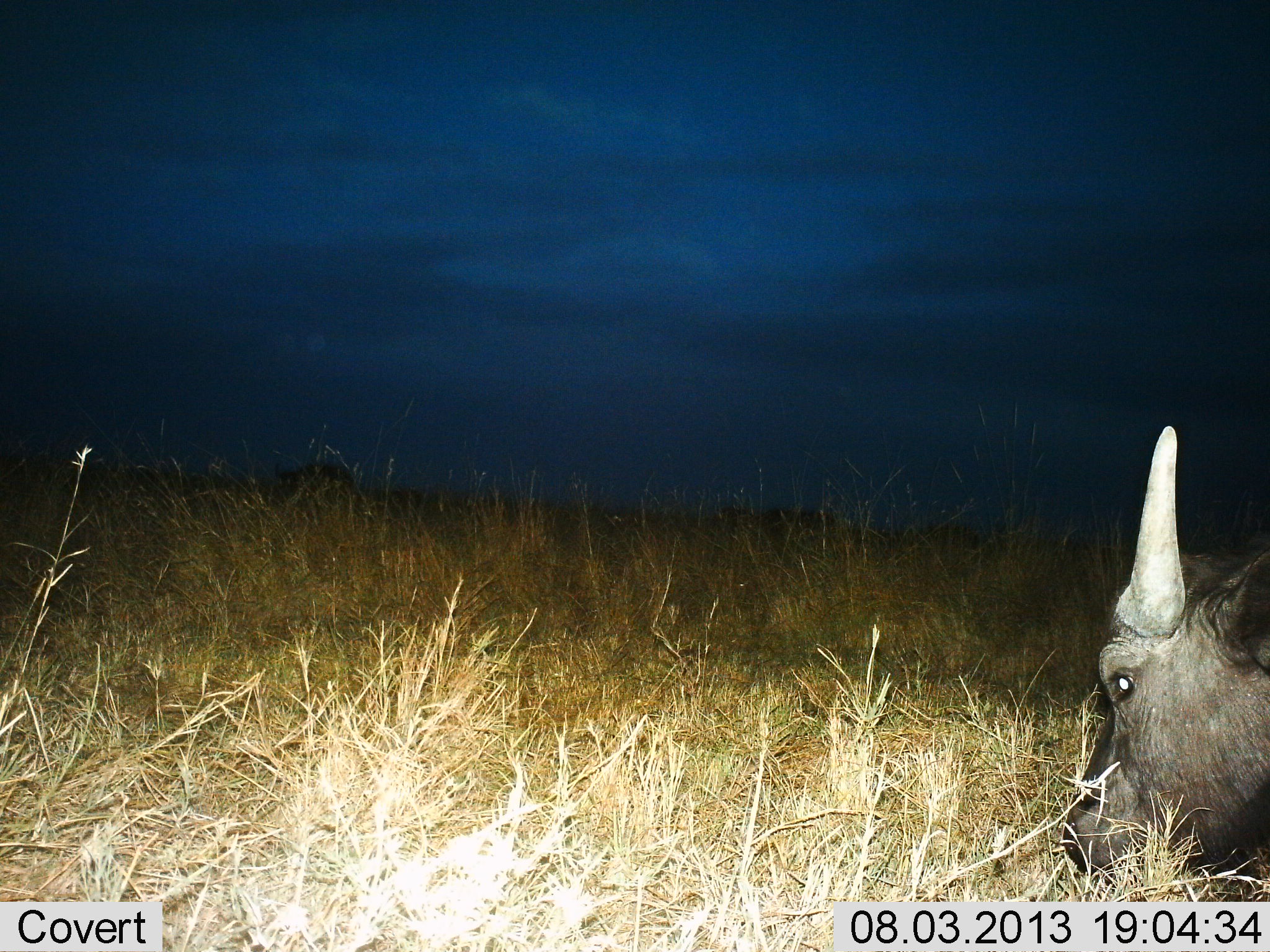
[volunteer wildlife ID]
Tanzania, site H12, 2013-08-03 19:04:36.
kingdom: Animalia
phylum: Chordata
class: Mammalia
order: Artiodactyla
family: Bovidae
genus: Syncerus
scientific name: Syncerus caffer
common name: cape buffalo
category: buffalo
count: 1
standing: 23%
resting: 6%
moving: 0%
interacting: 0%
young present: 0%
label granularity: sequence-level